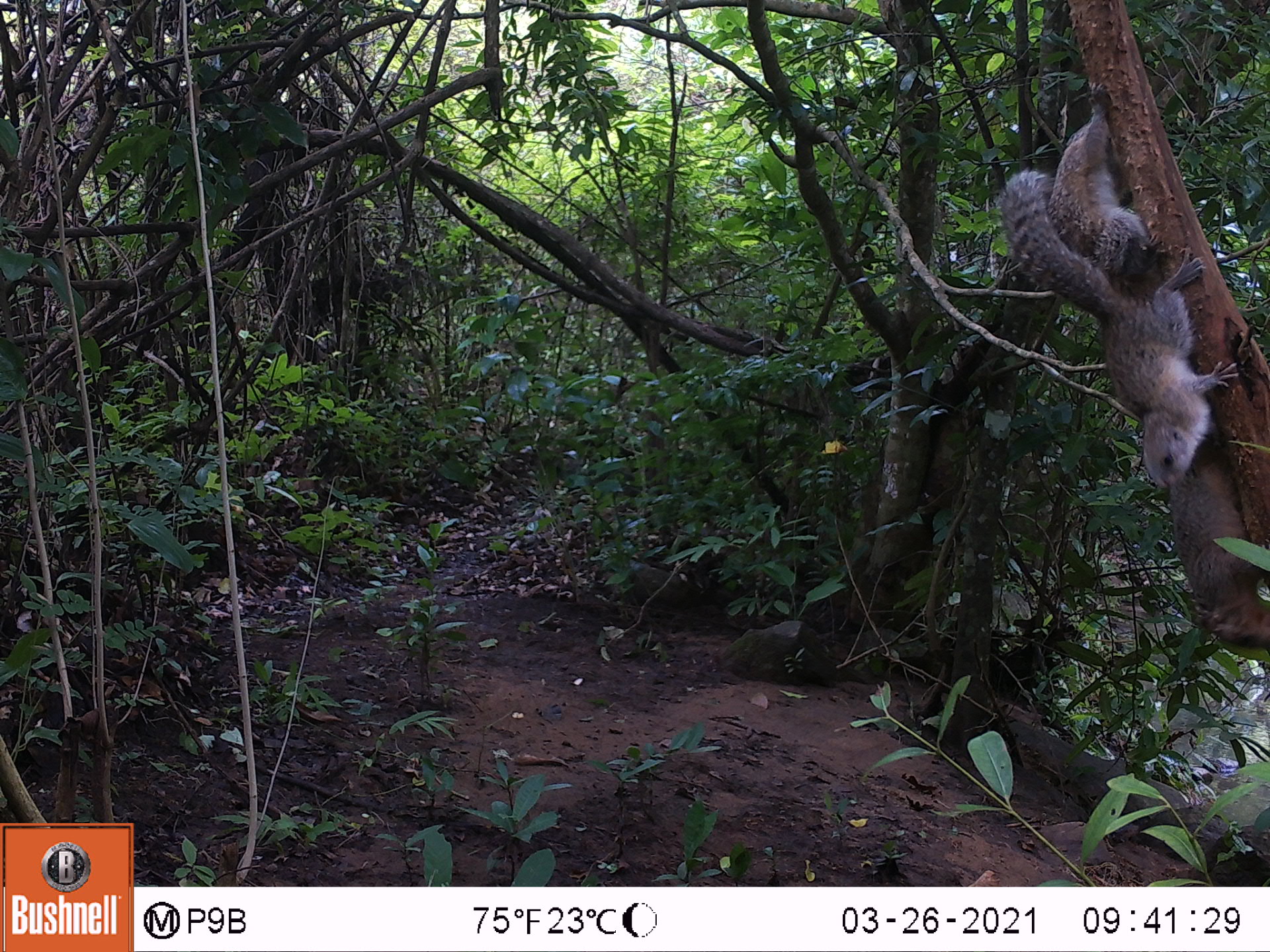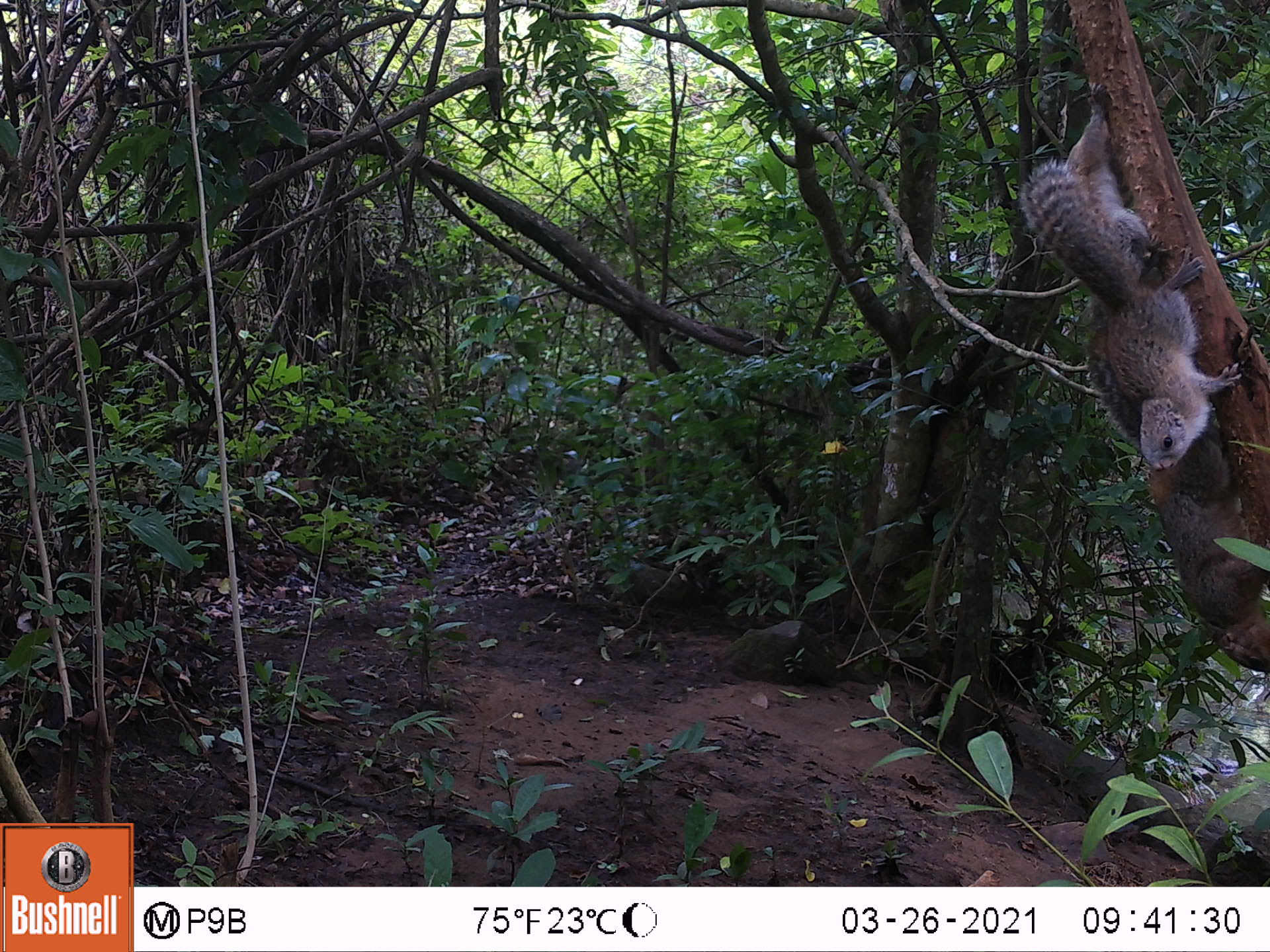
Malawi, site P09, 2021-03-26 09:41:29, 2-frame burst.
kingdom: Animalia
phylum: Chordata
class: Mammalia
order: Rodentia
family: Sciuridae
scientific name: Sciuridae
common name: squirrel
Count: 3.